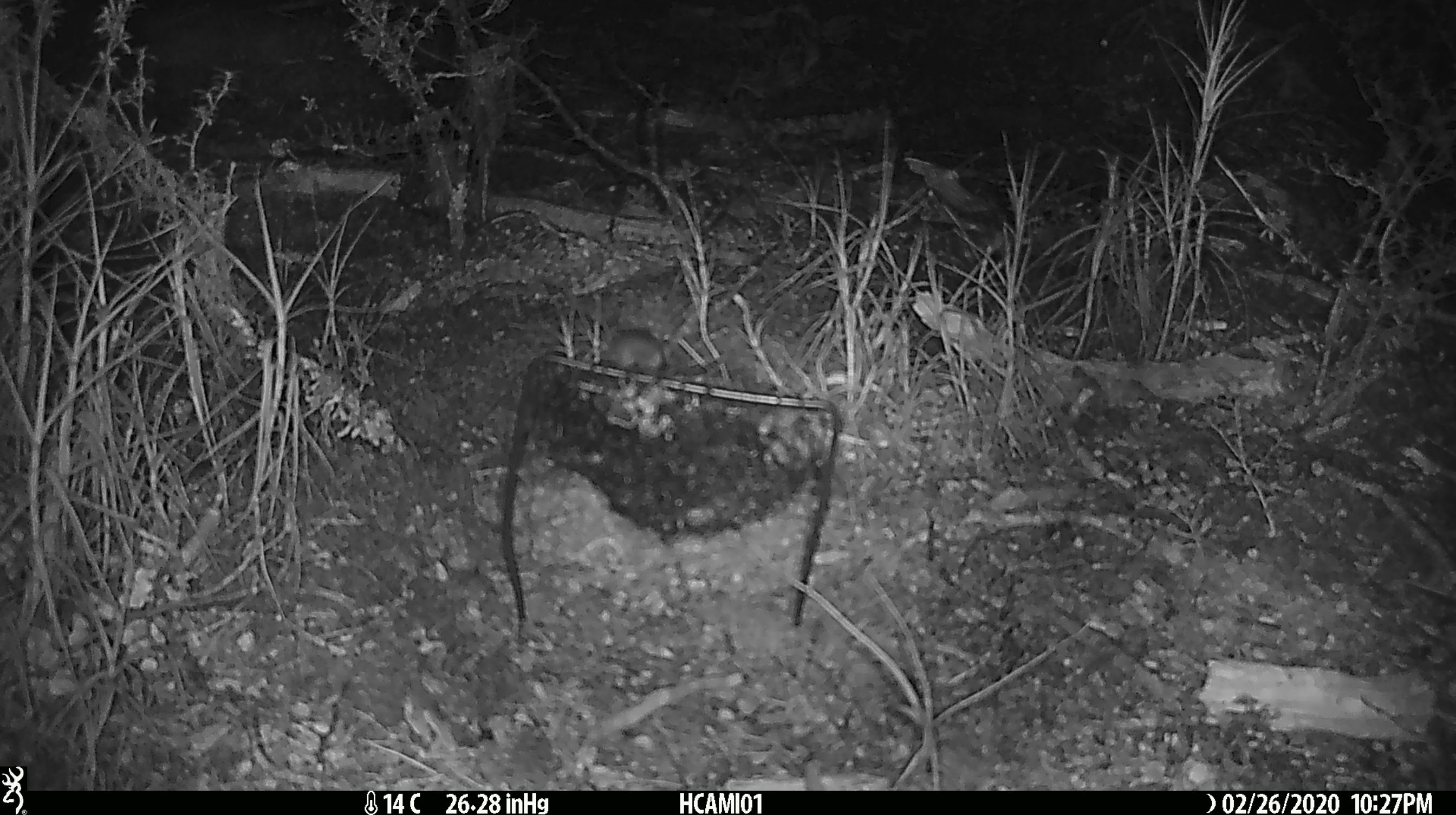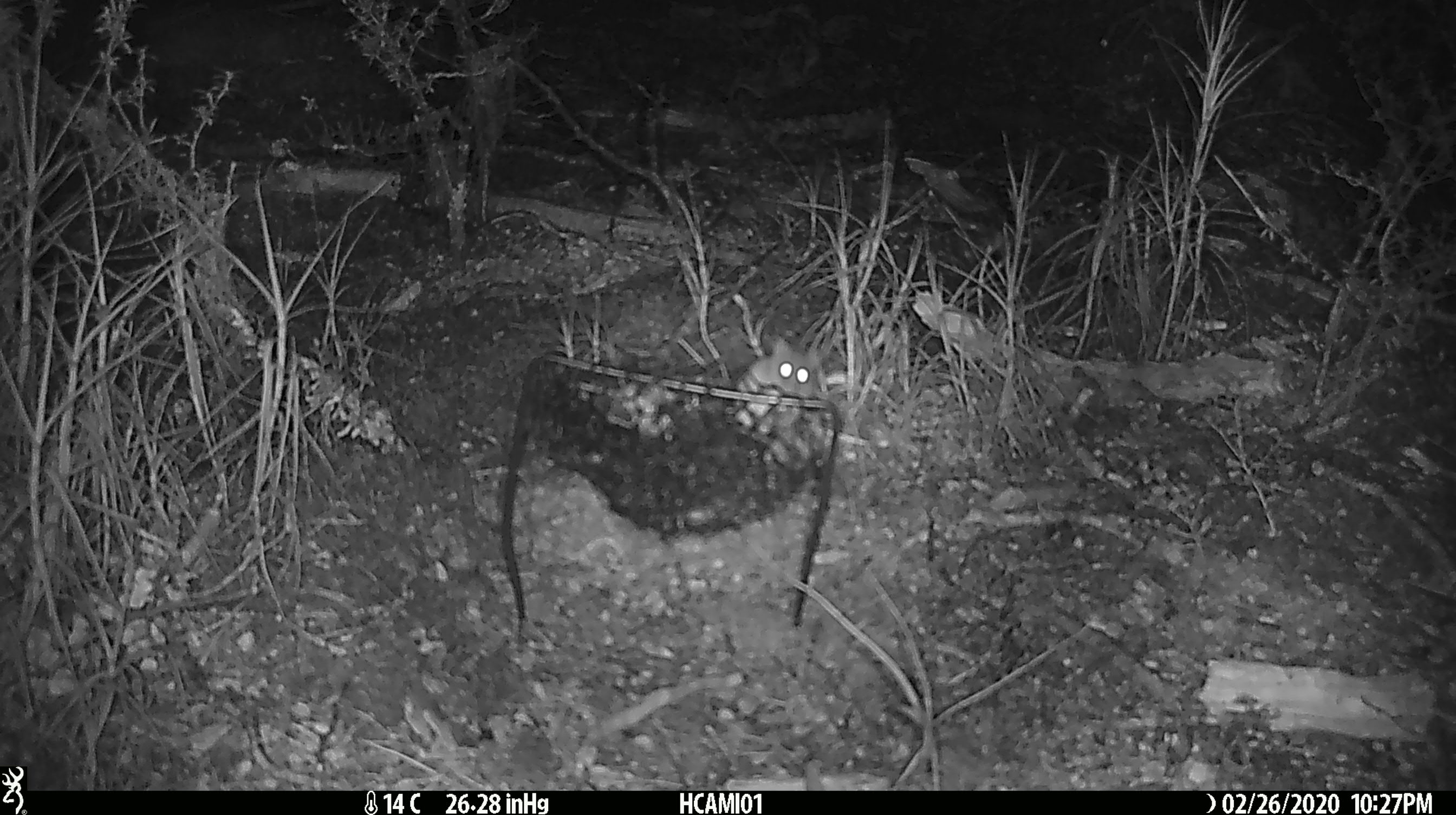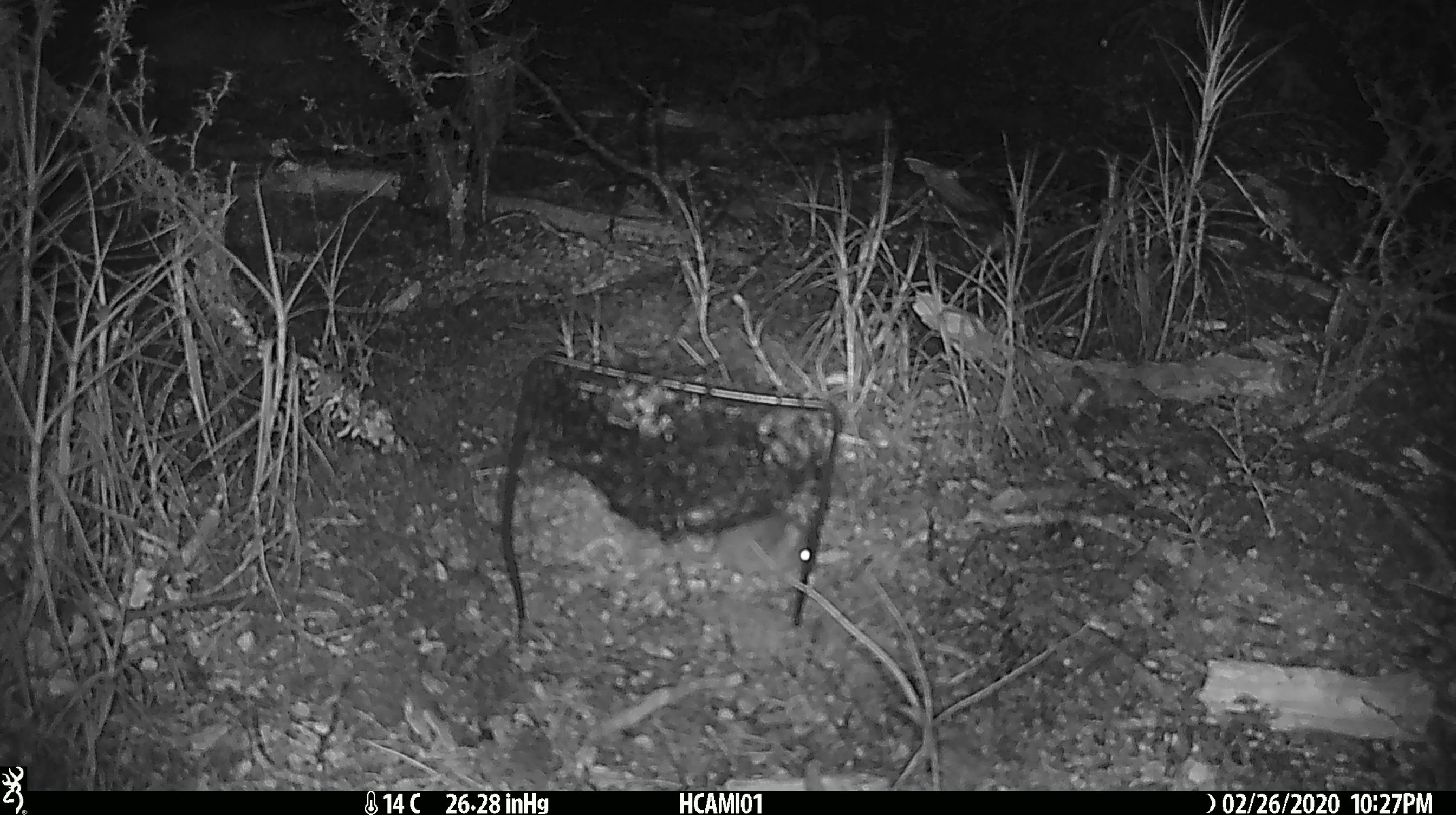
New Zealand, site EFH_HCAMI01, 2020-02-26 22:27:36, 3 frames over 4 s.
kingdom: Animalia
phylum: Chordata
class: Mammalia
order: Rodentia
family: Muridae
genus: Mus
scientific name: Mus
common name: mouse